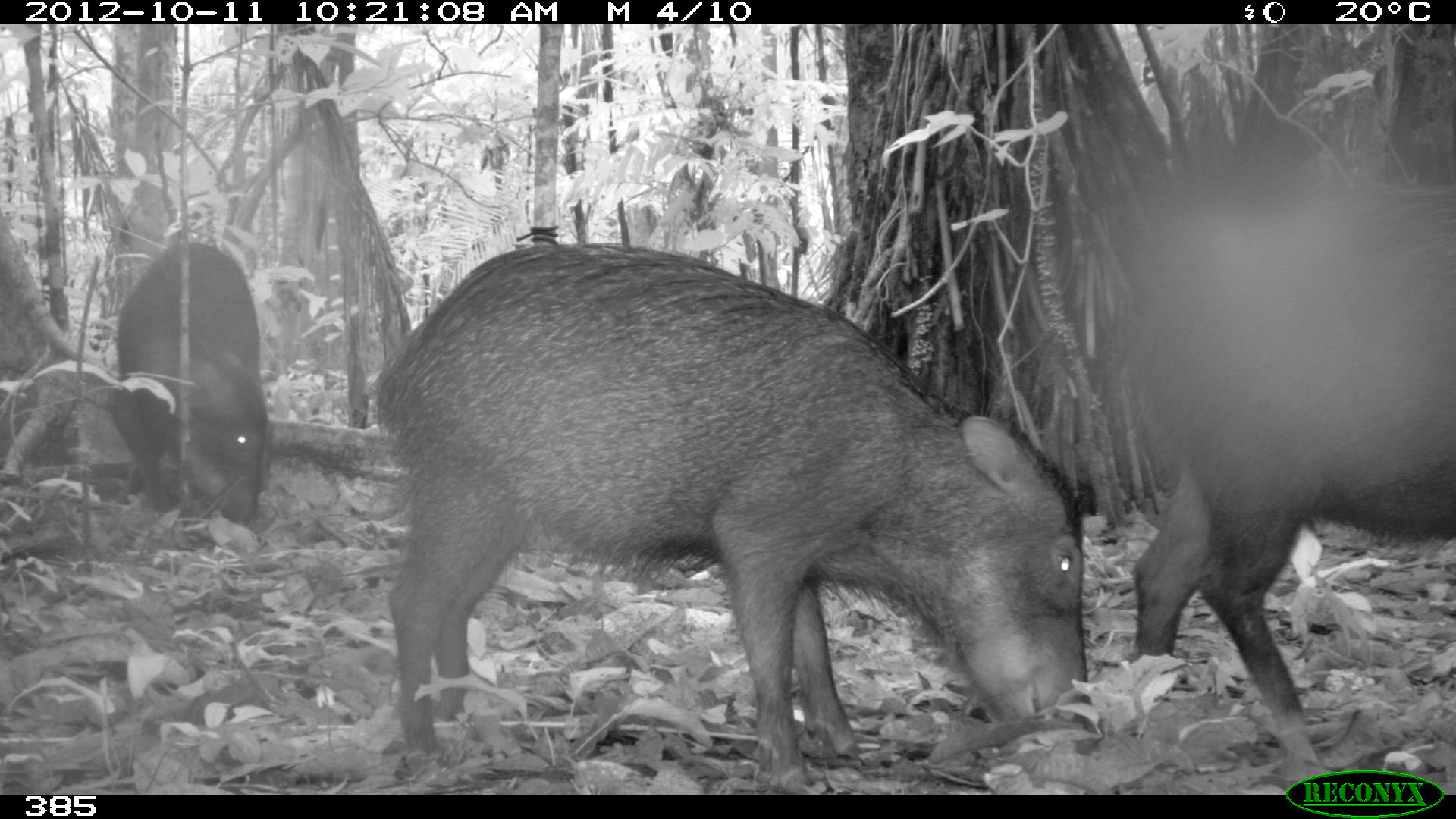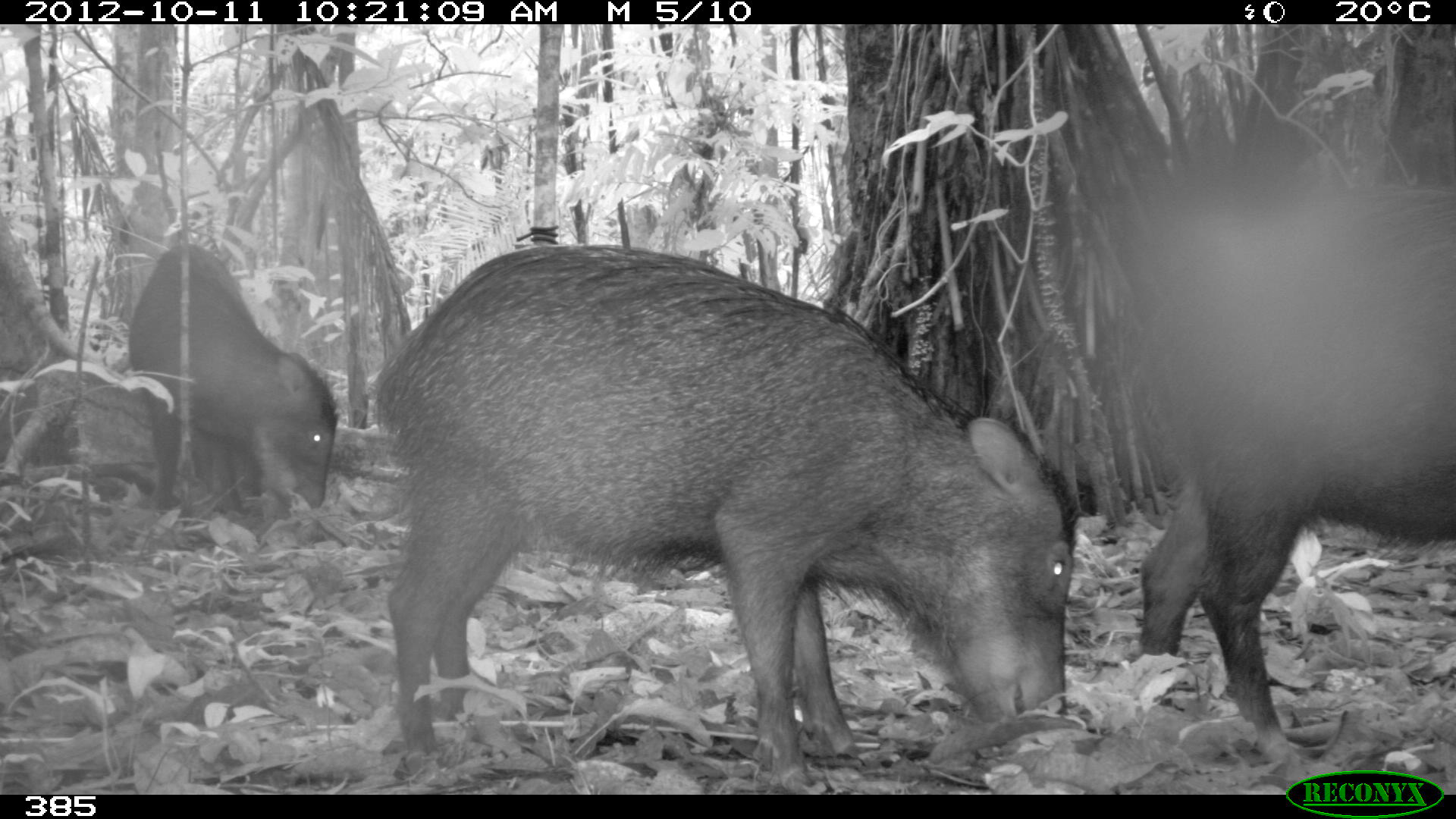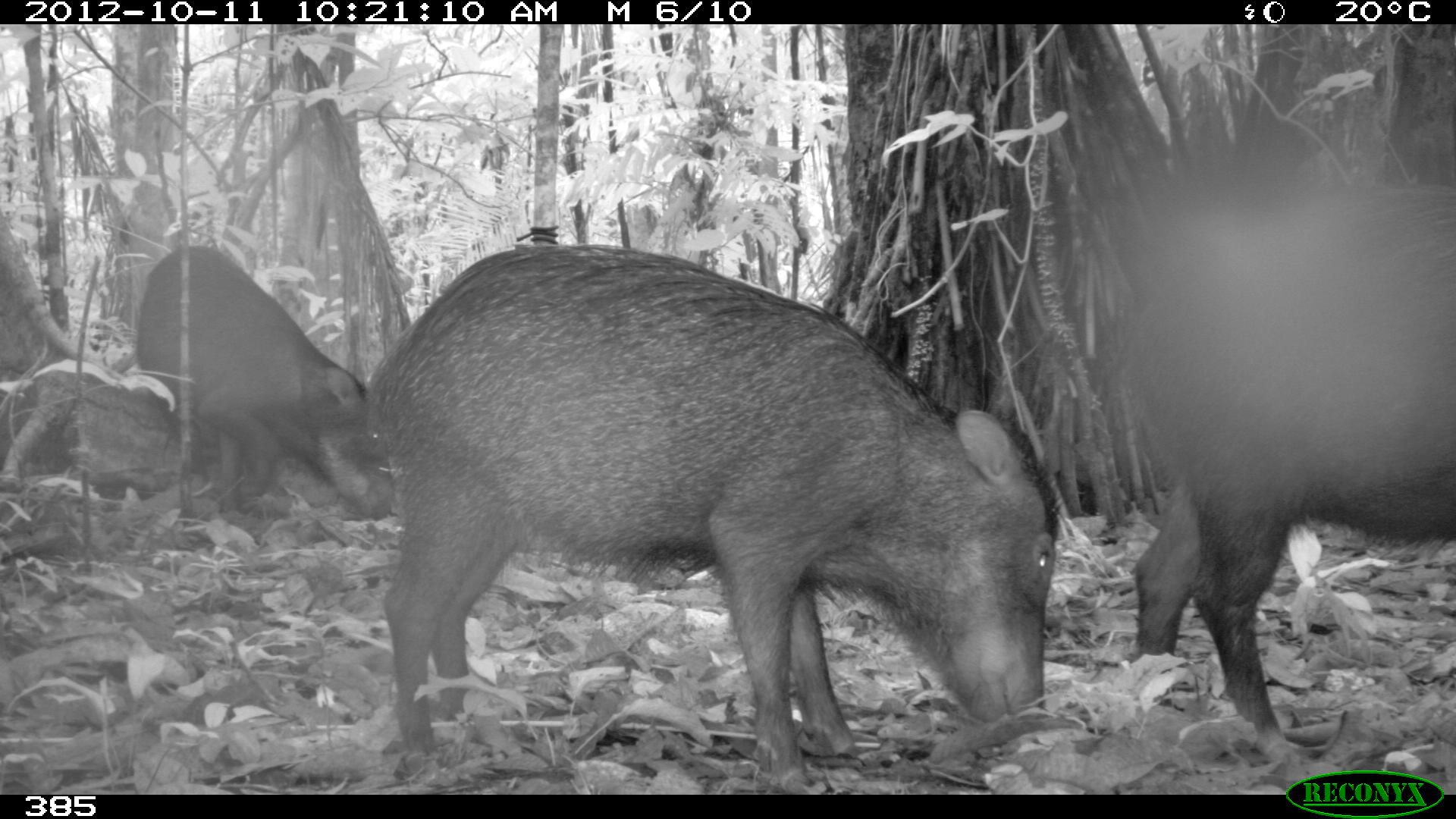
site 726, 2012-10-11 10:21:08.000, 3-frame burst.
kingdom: Animalia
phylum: Chordata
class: Mammalia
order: Artiodactyla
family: Tayassuidae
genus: Tayassu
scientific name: Tayassu pecari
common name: white-lipped peccary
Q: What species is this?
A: Tayassu pecari (white-lipped peccary).